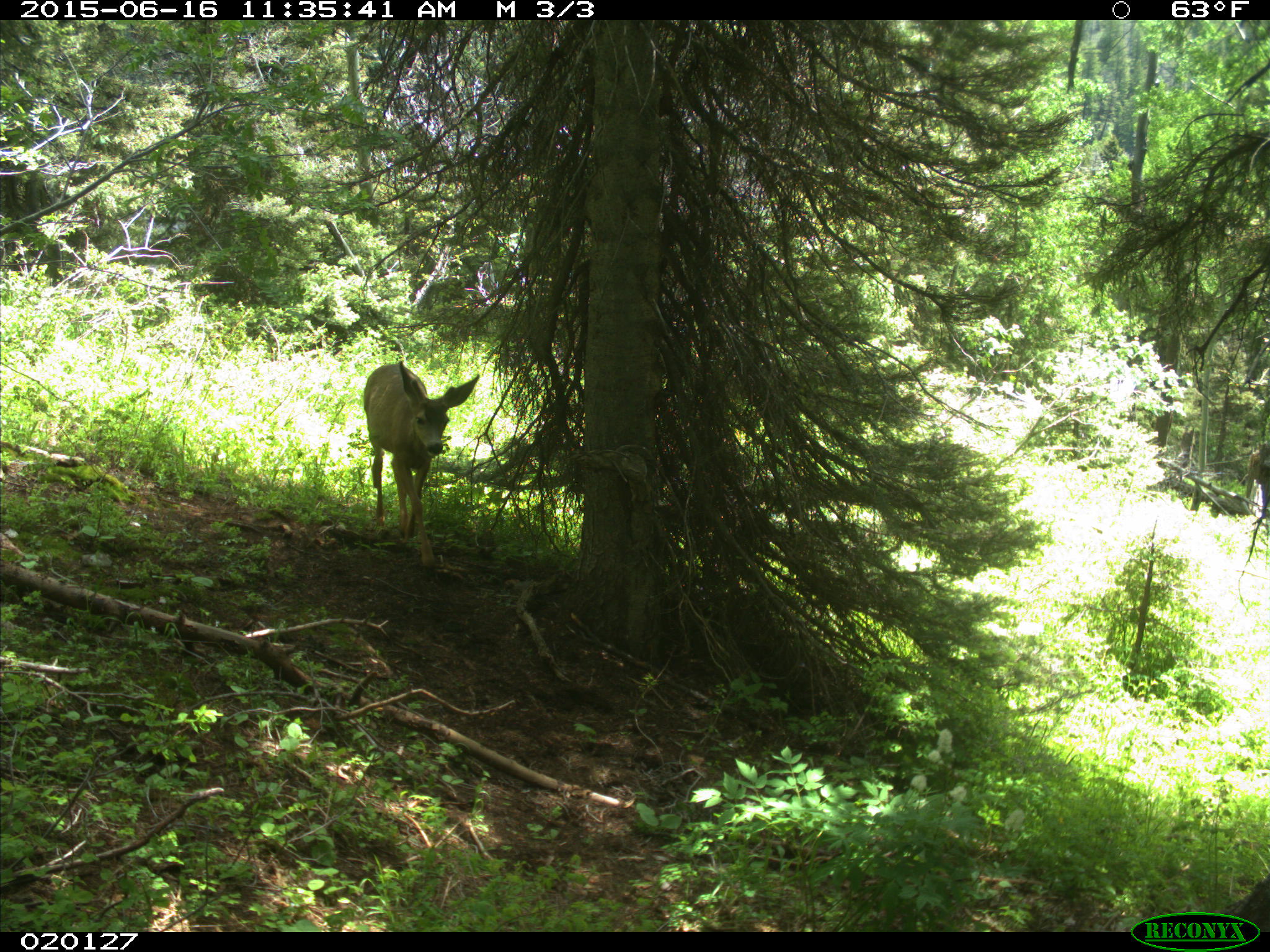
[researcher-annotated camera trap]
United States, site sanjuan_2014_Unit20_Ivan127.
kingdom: Animalia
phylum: Chordata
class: Mammalia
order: Artiodactyla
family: Cervidae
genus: Odocoileus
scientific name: Odocoileus hemionus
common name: mule deer